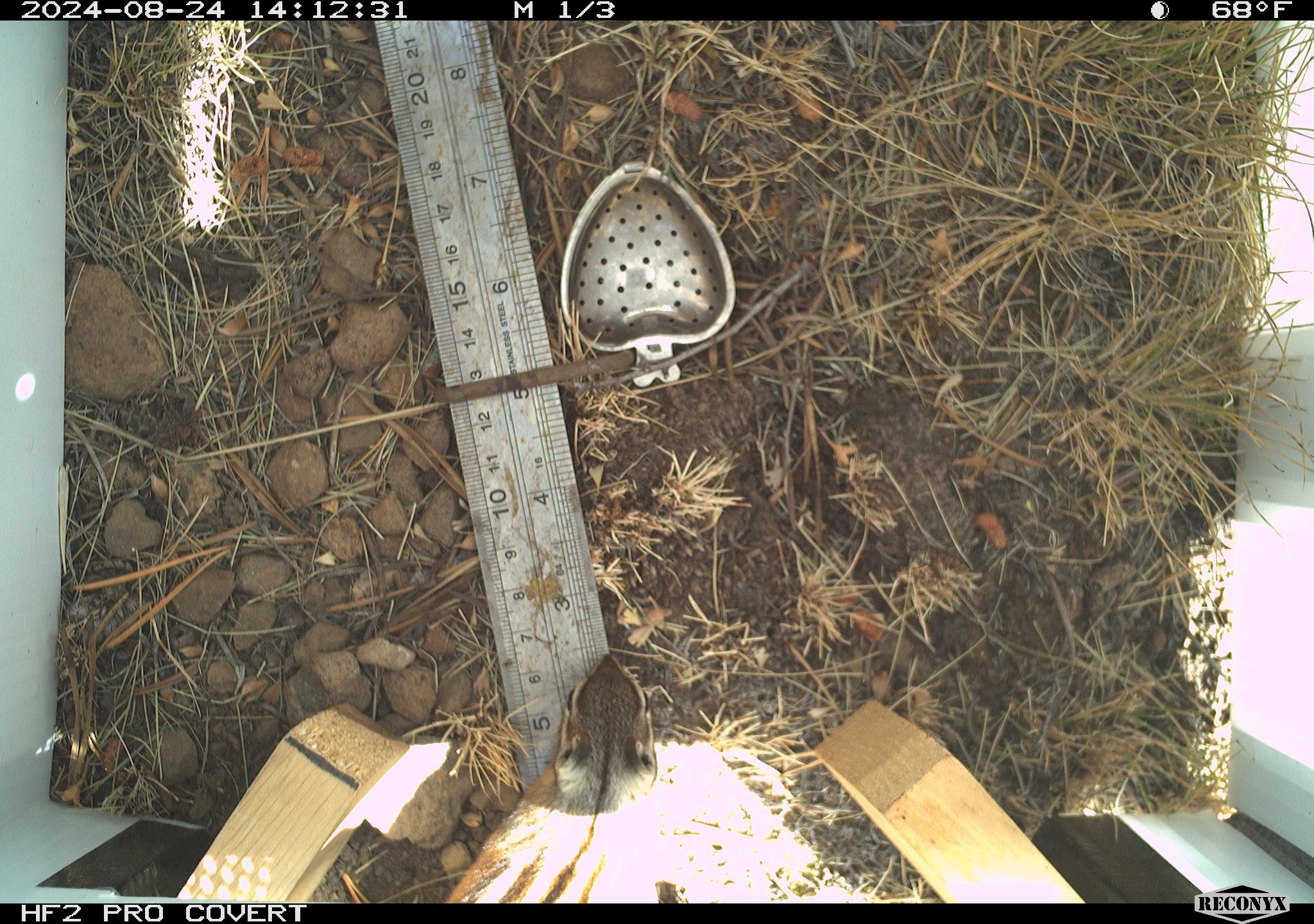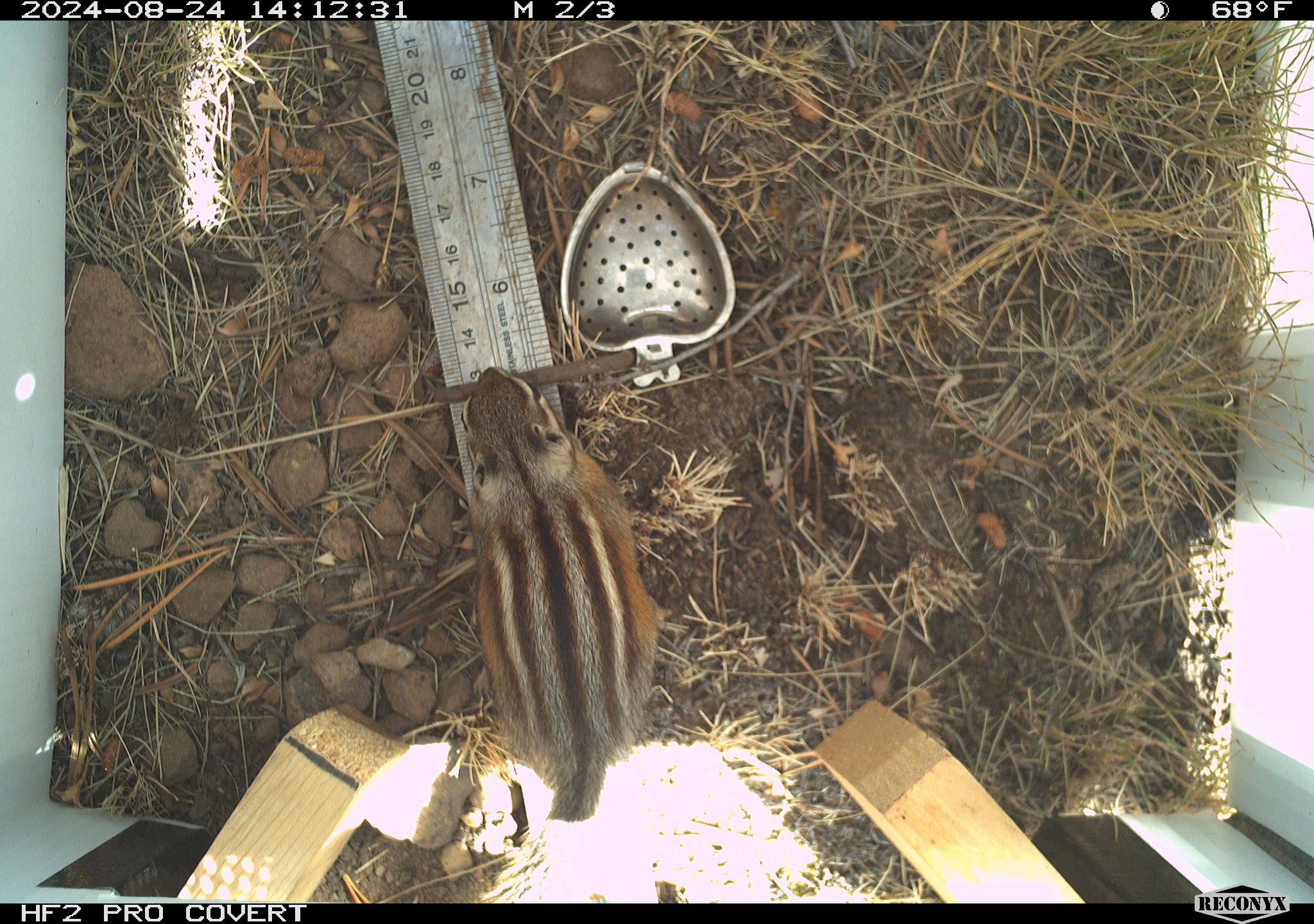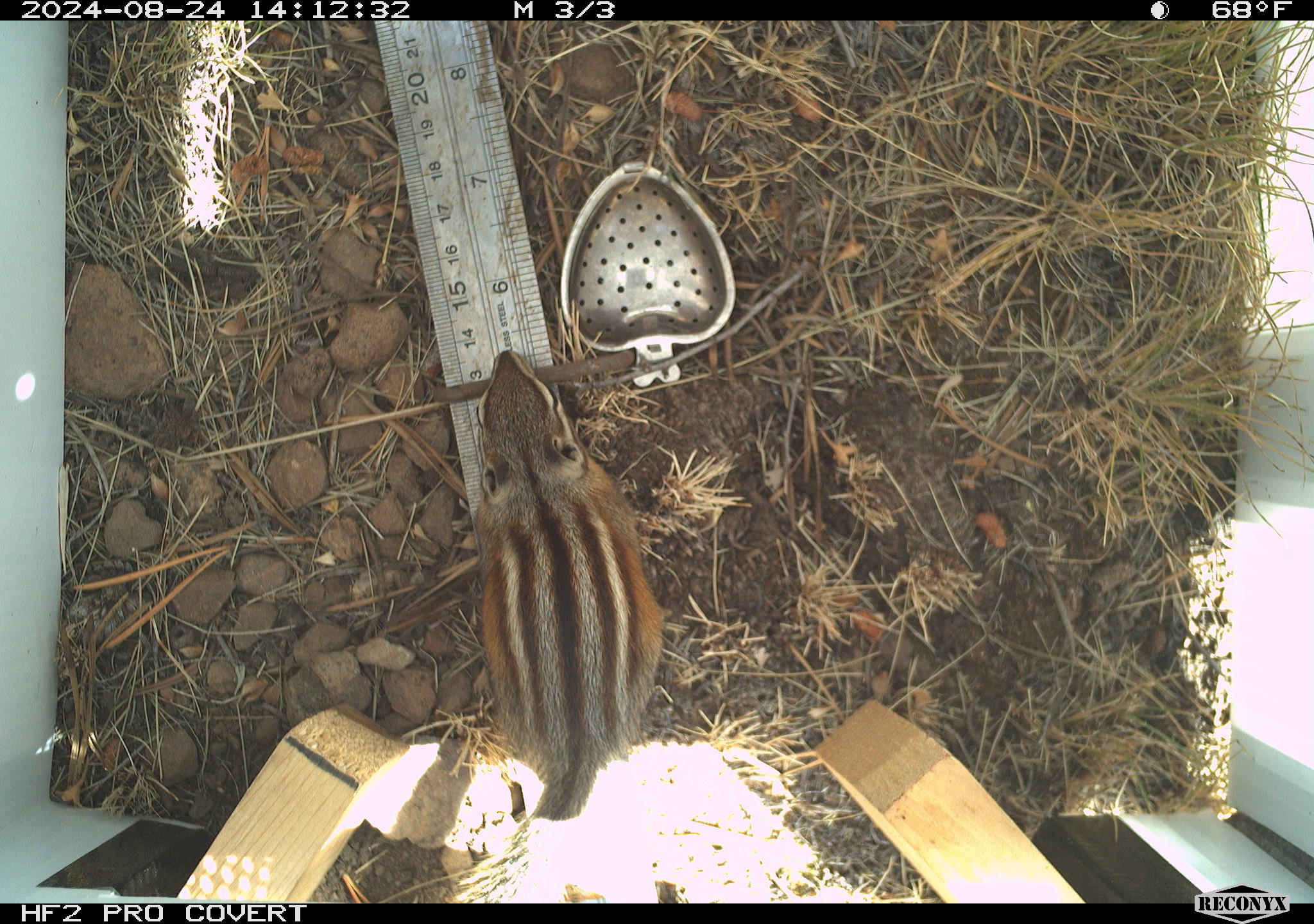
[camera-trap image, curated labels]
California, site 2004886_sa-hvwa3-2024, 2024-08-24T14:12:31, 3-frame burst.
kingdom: Animalia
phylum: Chordata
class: Mammalia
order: Rodentia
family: Sciuridae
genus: Neotamias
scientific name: Neotamias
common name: western chipmunks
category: neotamias species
Neotamias species (western chipmunks) (Neotamias).